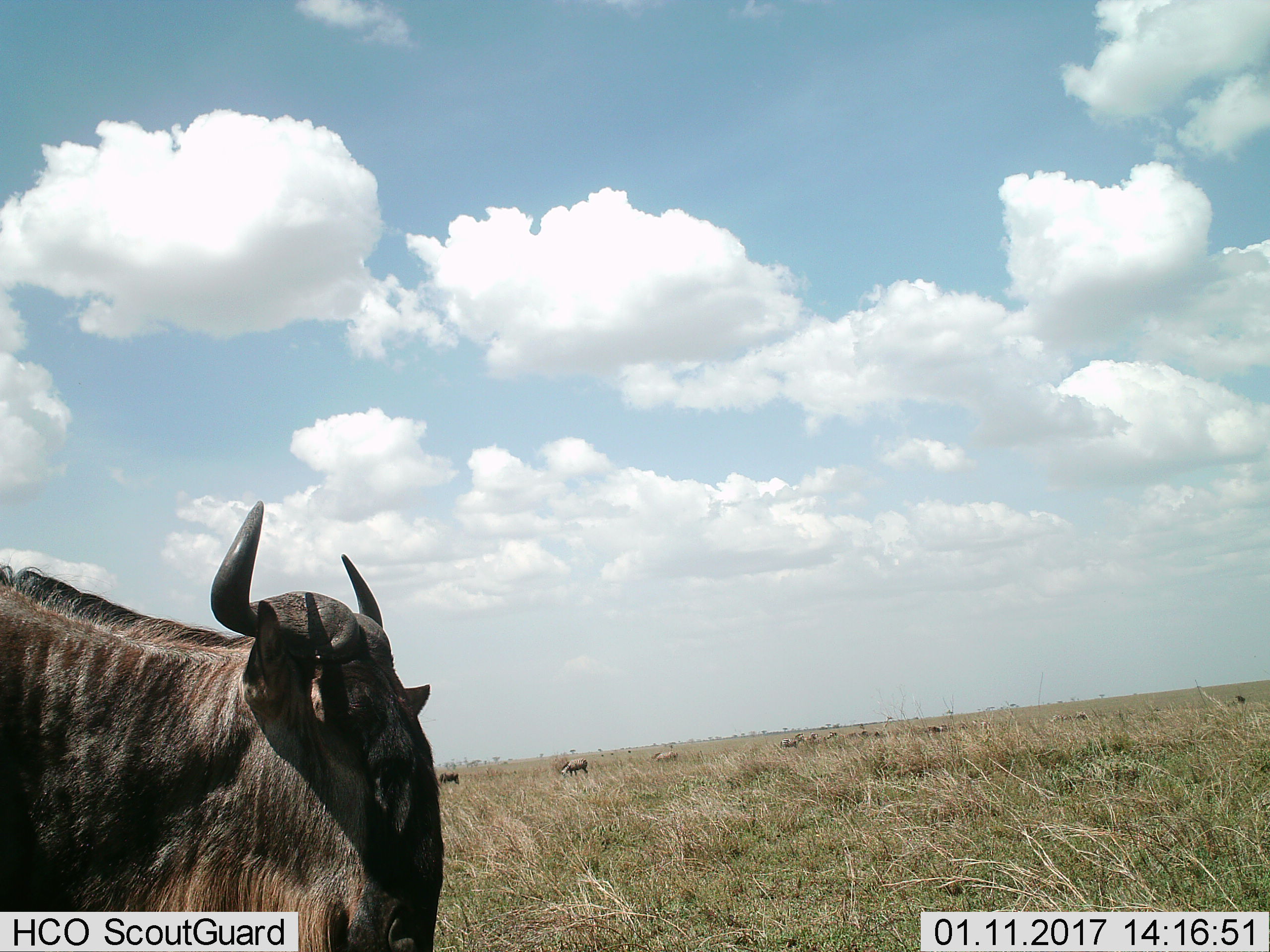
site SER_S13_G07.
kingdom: Animalia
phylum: Chordata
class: Mammalia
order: Artiodactyla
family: Bovidae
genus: Connochaetes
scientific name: Connochaetes taurinus taurinus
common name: blue wildebeest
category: wildebeestblue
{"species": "wildebeestblue (blue wildebeest) (Connochaetes taurinus taurinus)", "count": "8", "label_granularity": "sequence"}